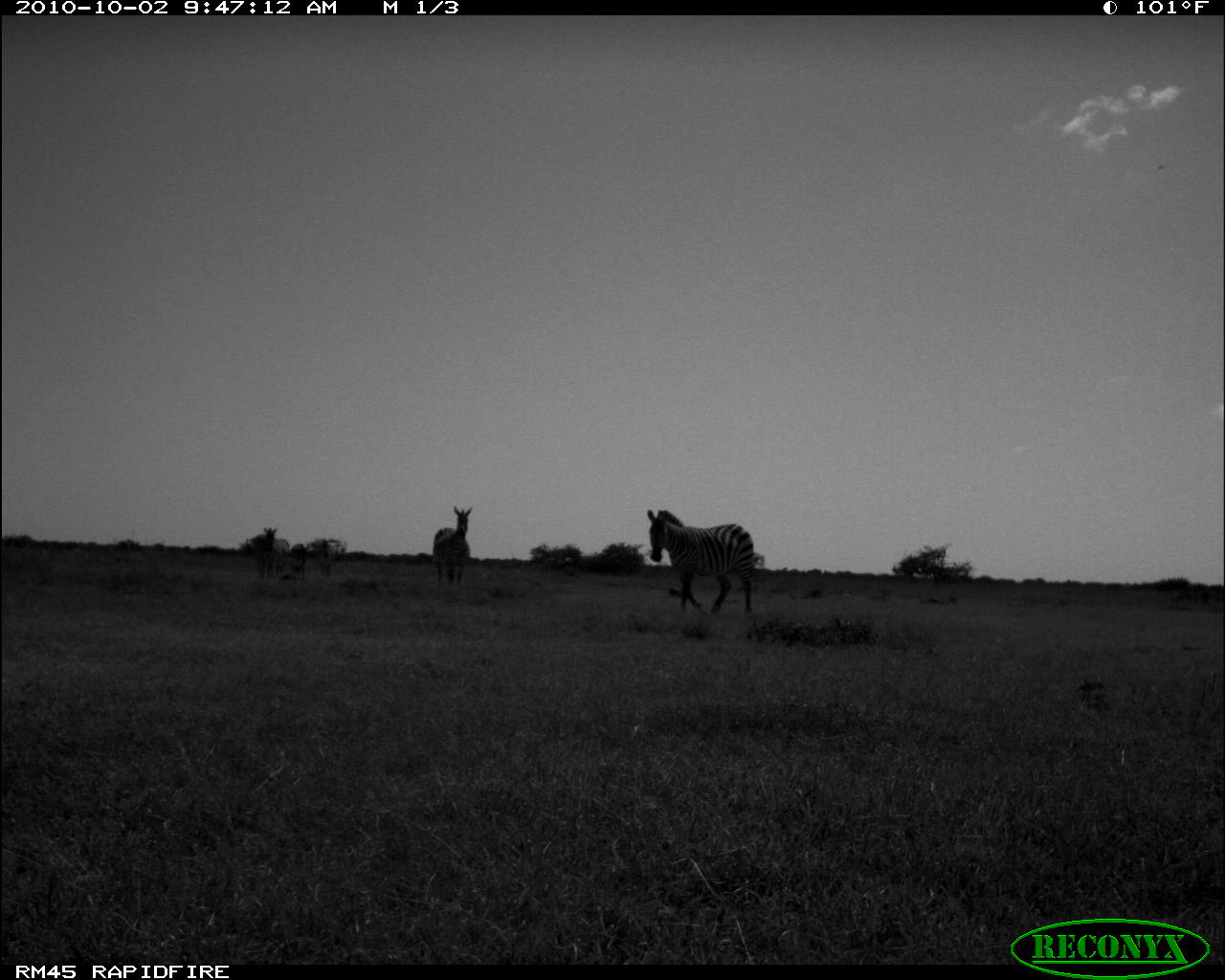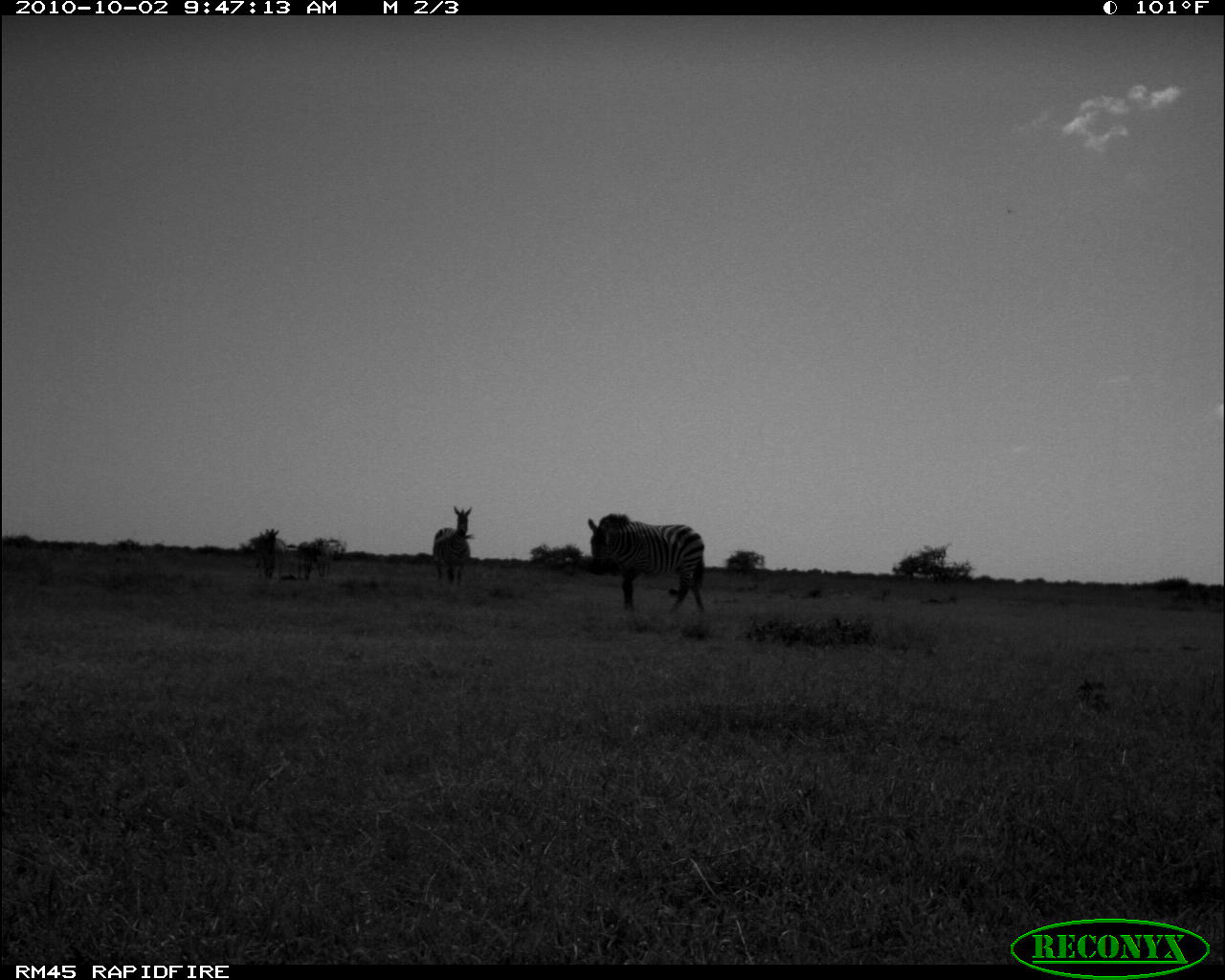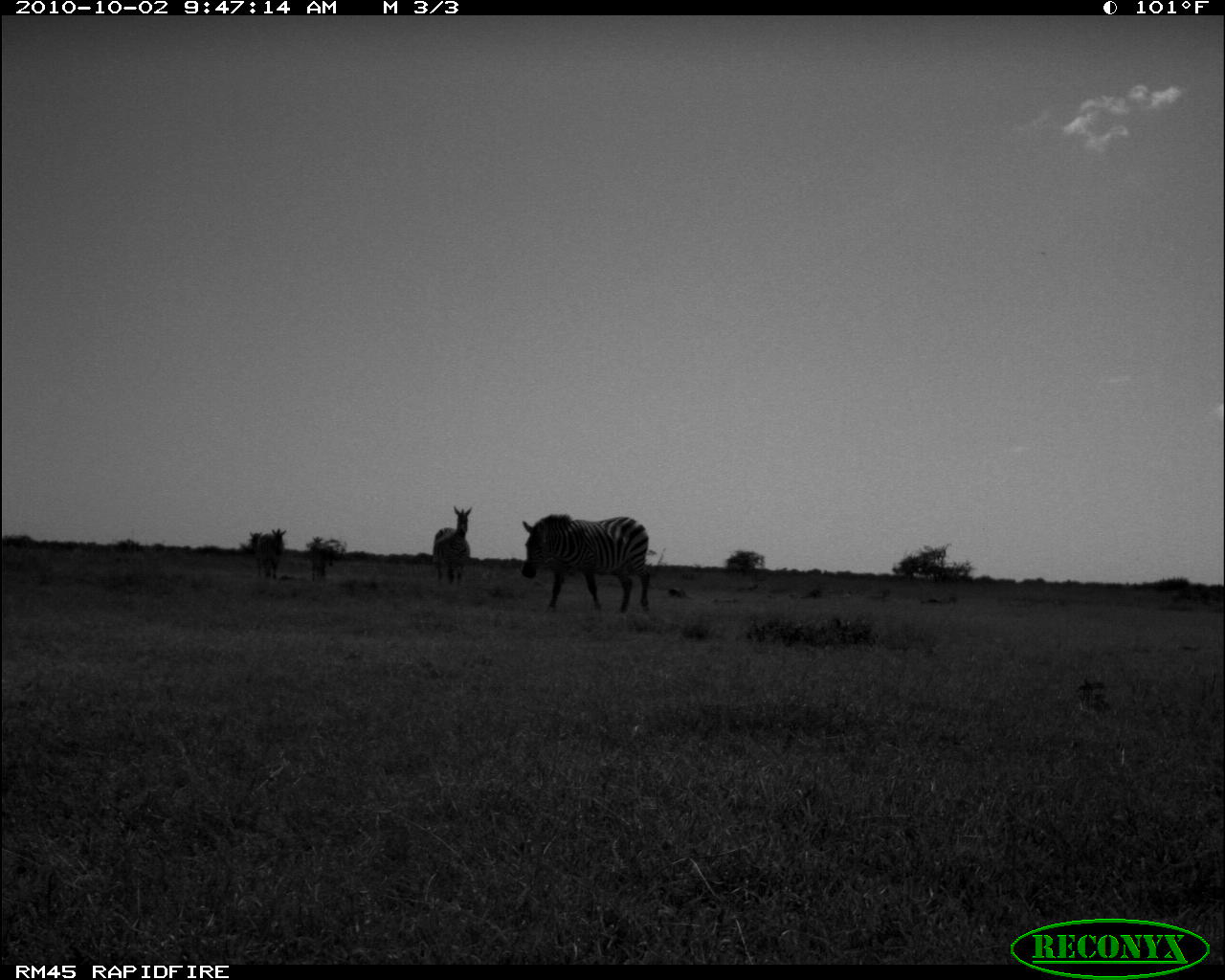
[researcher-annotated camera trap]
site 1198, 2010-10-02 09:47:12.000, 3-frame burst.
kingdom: Animalia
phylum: Chordata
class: Mammalia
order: Perissodactyla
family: Equidae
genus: Equus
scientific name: Equus quagga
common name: plains zebra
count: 5